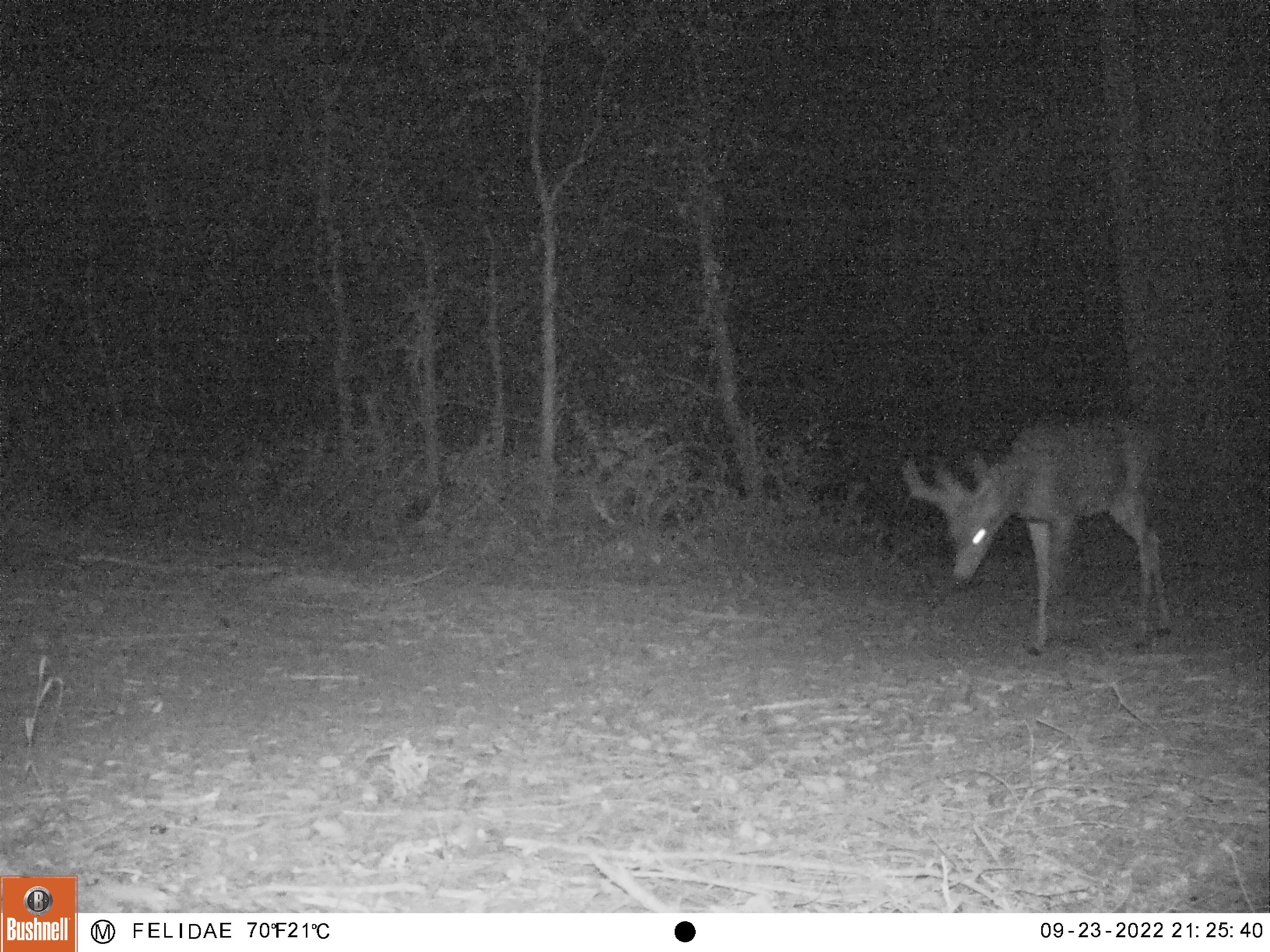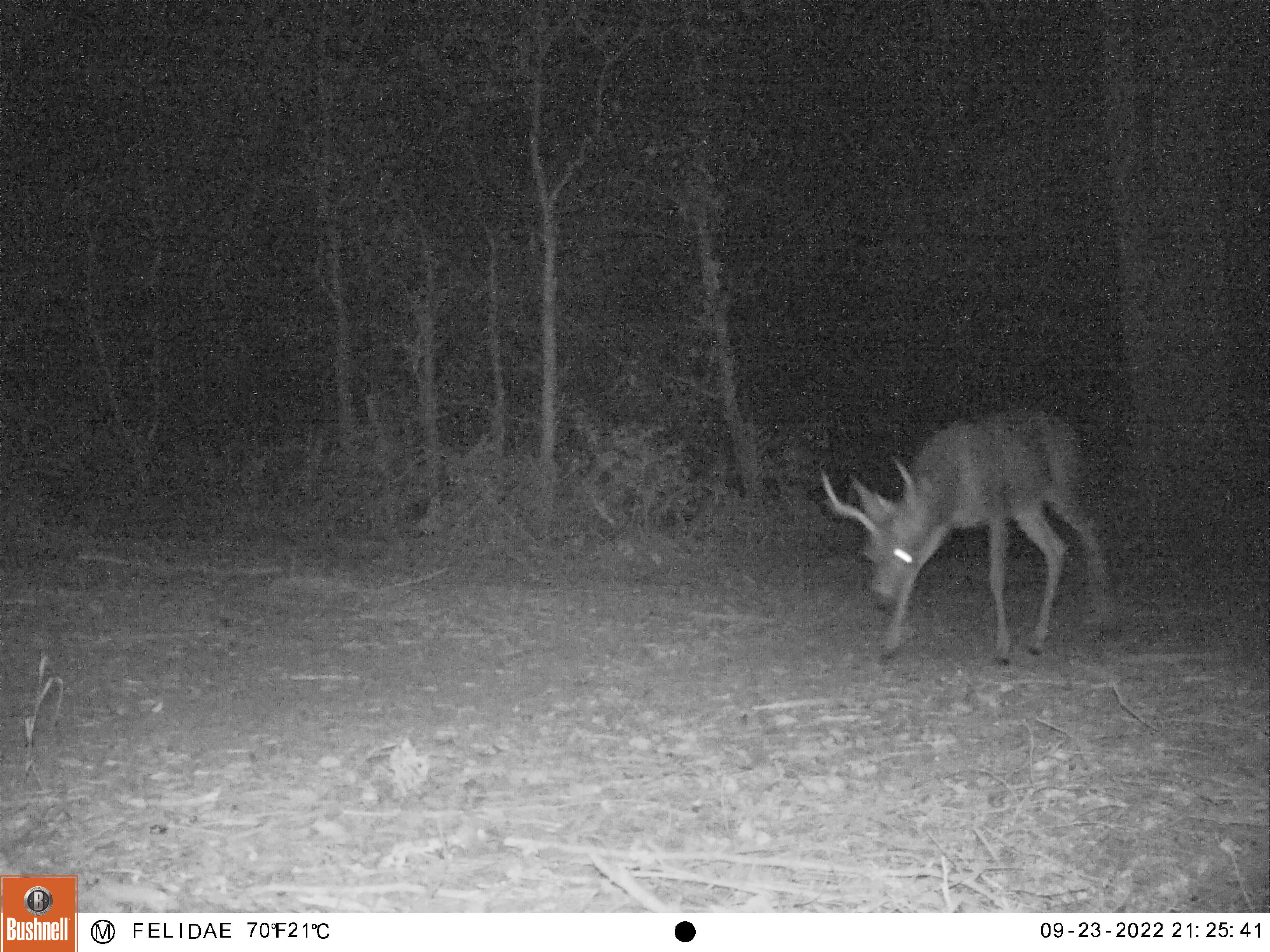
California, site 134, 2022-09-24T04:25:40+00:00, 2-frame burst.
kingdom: Animalia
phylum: Chordata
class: Mammalia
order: Artiodactyla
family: Cervidae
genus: Odocoileus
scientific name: Odocoileus hemionus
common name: mule deer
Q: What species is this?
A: Mule deer (Odocoileus hemionus).